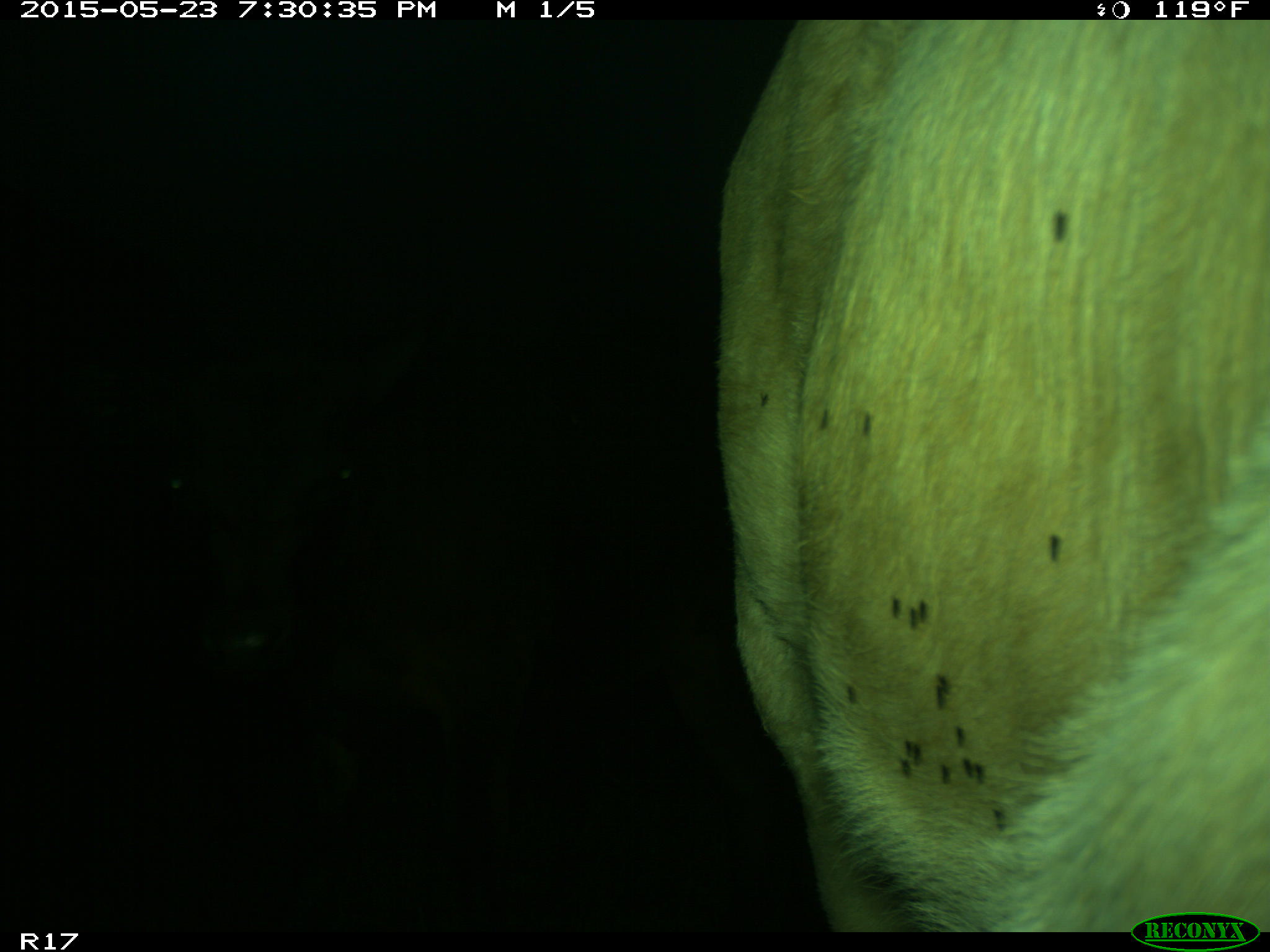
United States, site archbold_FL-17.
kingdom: Animalia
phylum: Chordata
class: Mammalia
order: Artiodactyla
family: Bovidae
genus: Bos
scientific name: Bos taurus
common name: domestic cow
Bos taurus (domestic cow).